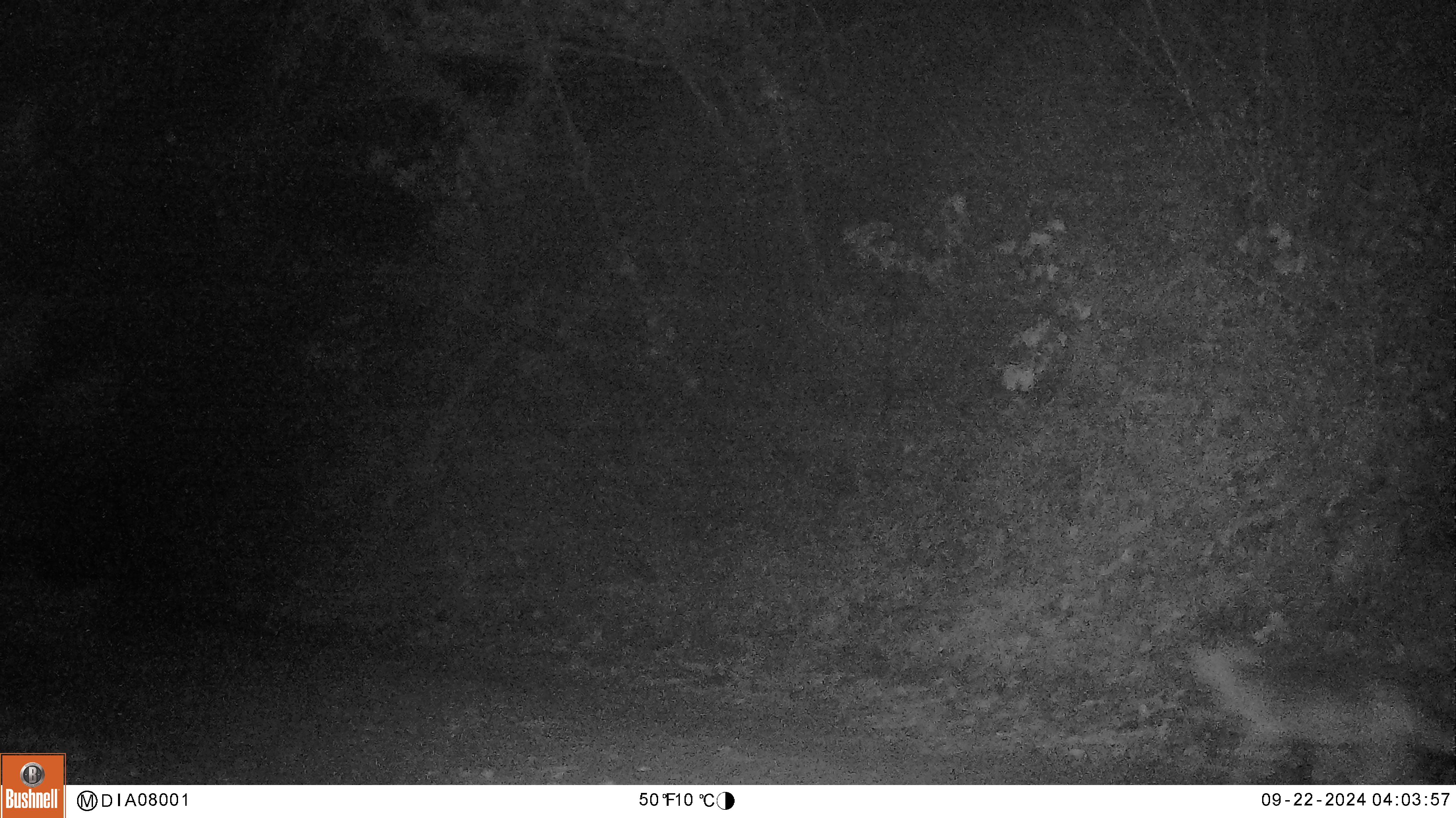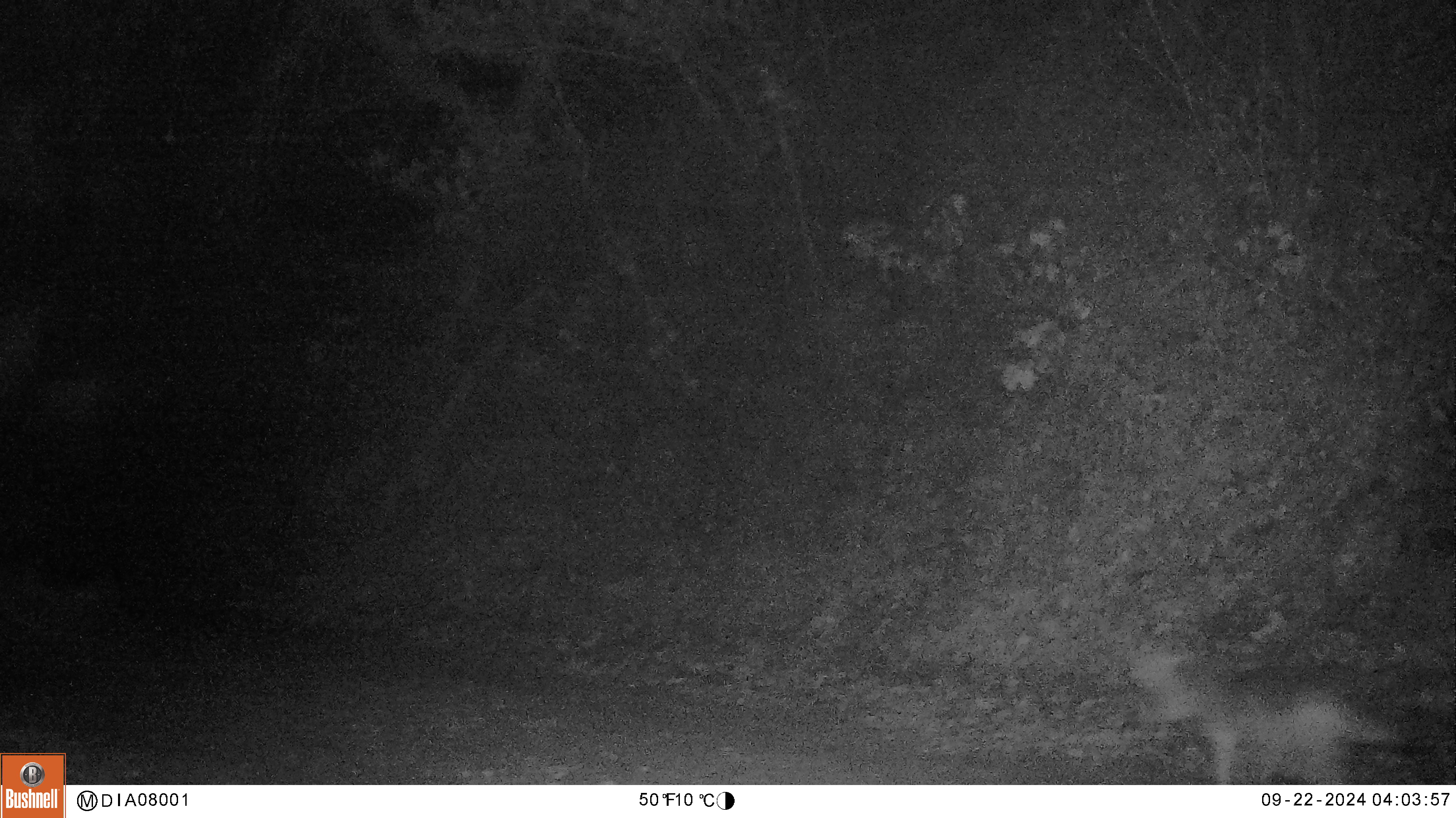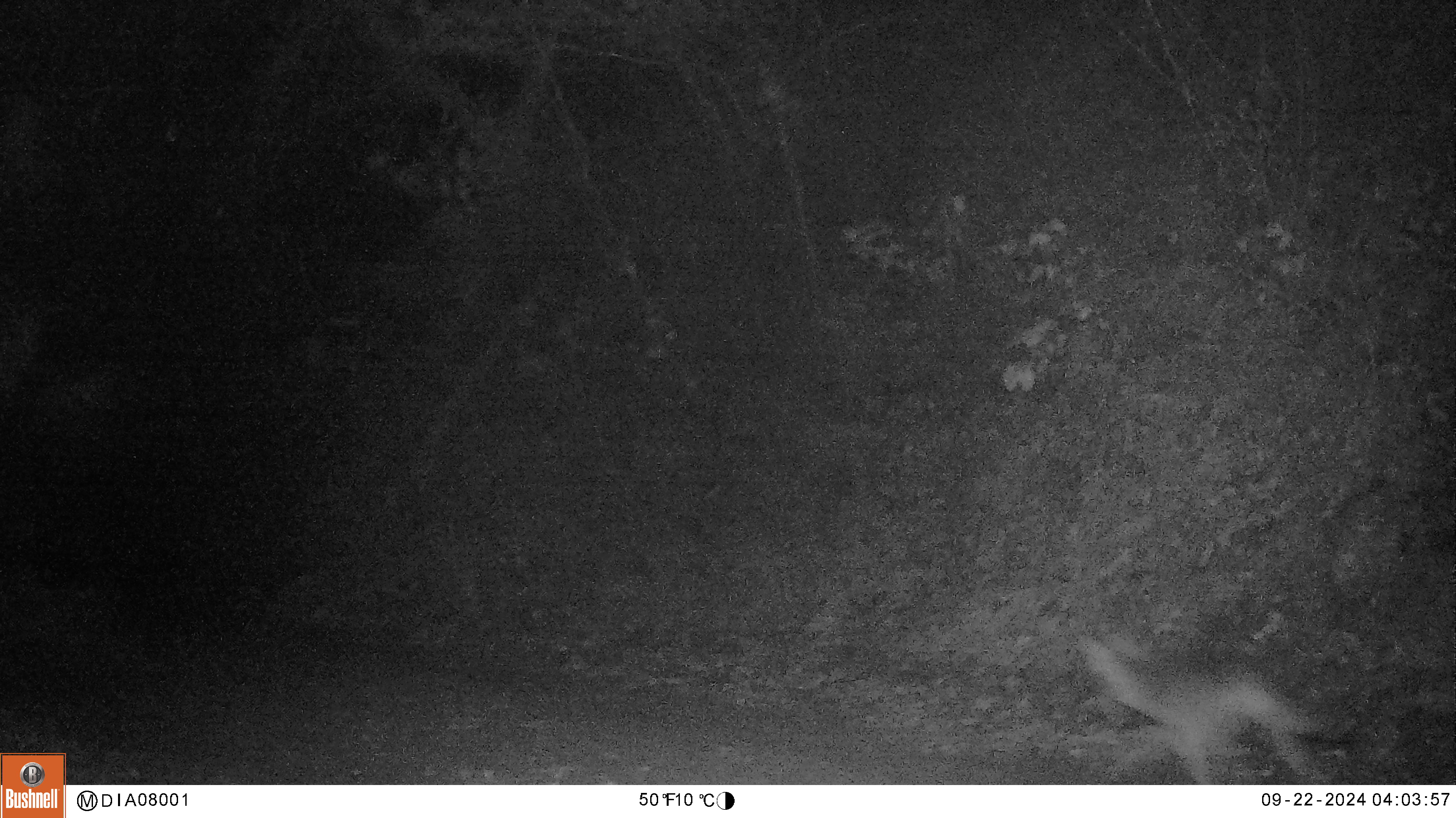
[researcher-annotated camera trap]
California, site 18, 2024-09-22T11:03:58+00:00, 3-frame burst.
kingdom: Animalia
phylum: Chordata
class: Mammalia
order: Carnivora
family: Canidae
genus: Canis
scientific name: Canis latrans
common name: coyote